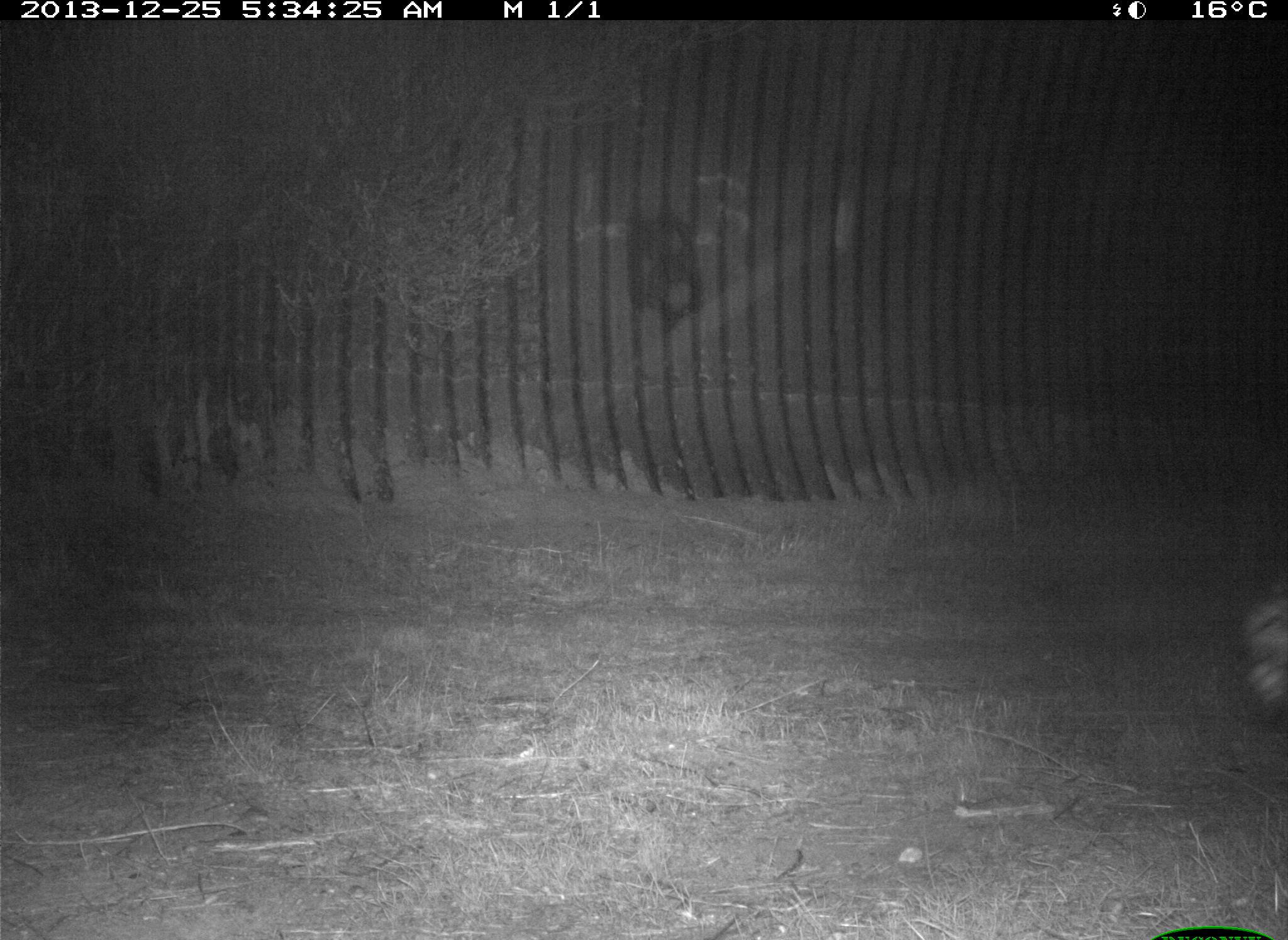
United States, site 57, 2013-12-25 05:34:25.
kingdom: Animalia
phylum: Chordata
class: Mammalia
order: Carnivora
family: Procyonidae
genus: Procyon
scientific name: Procyon lotor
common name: raccoon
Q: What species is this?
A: Raccoon (Procyon lotor).